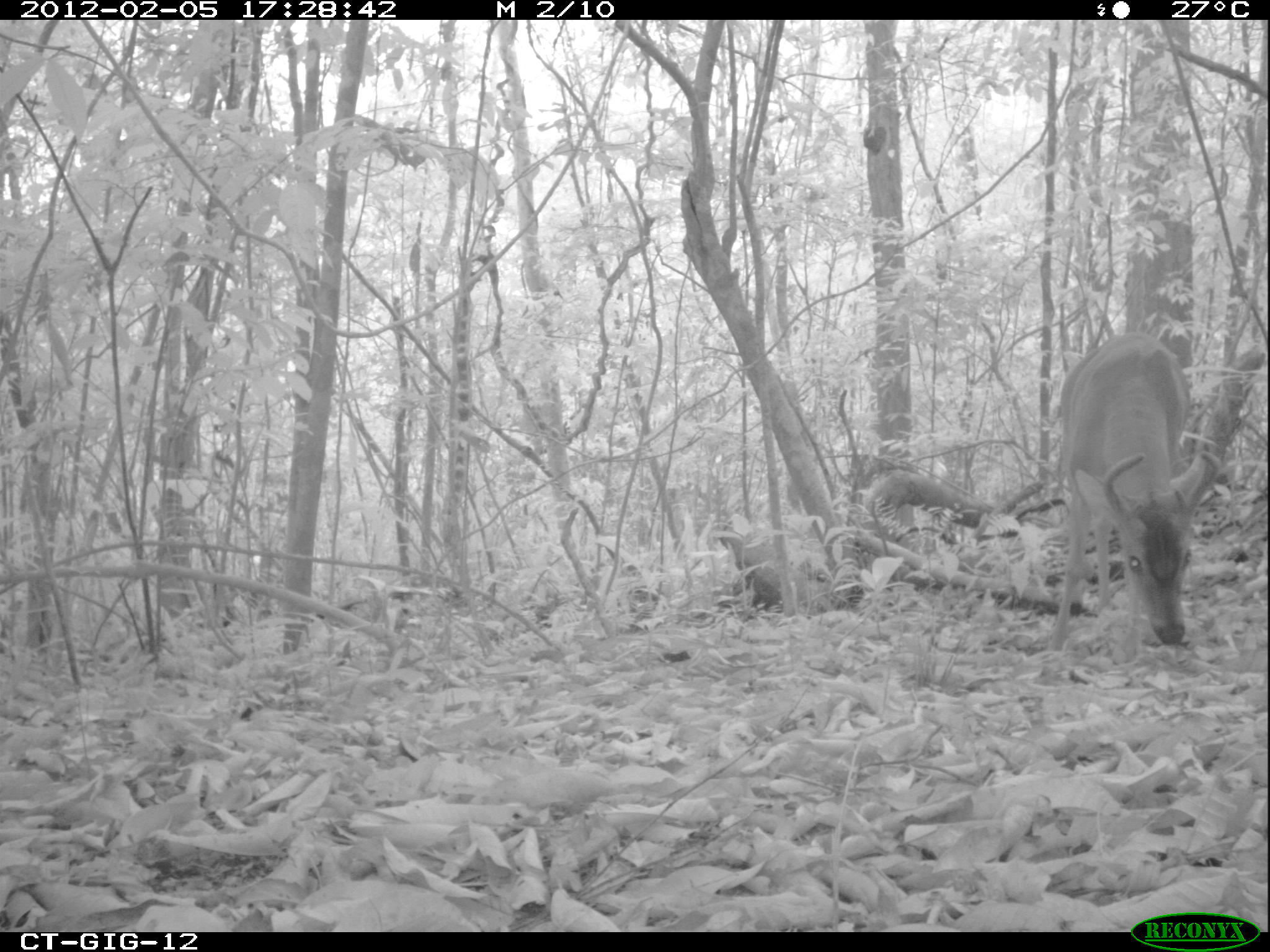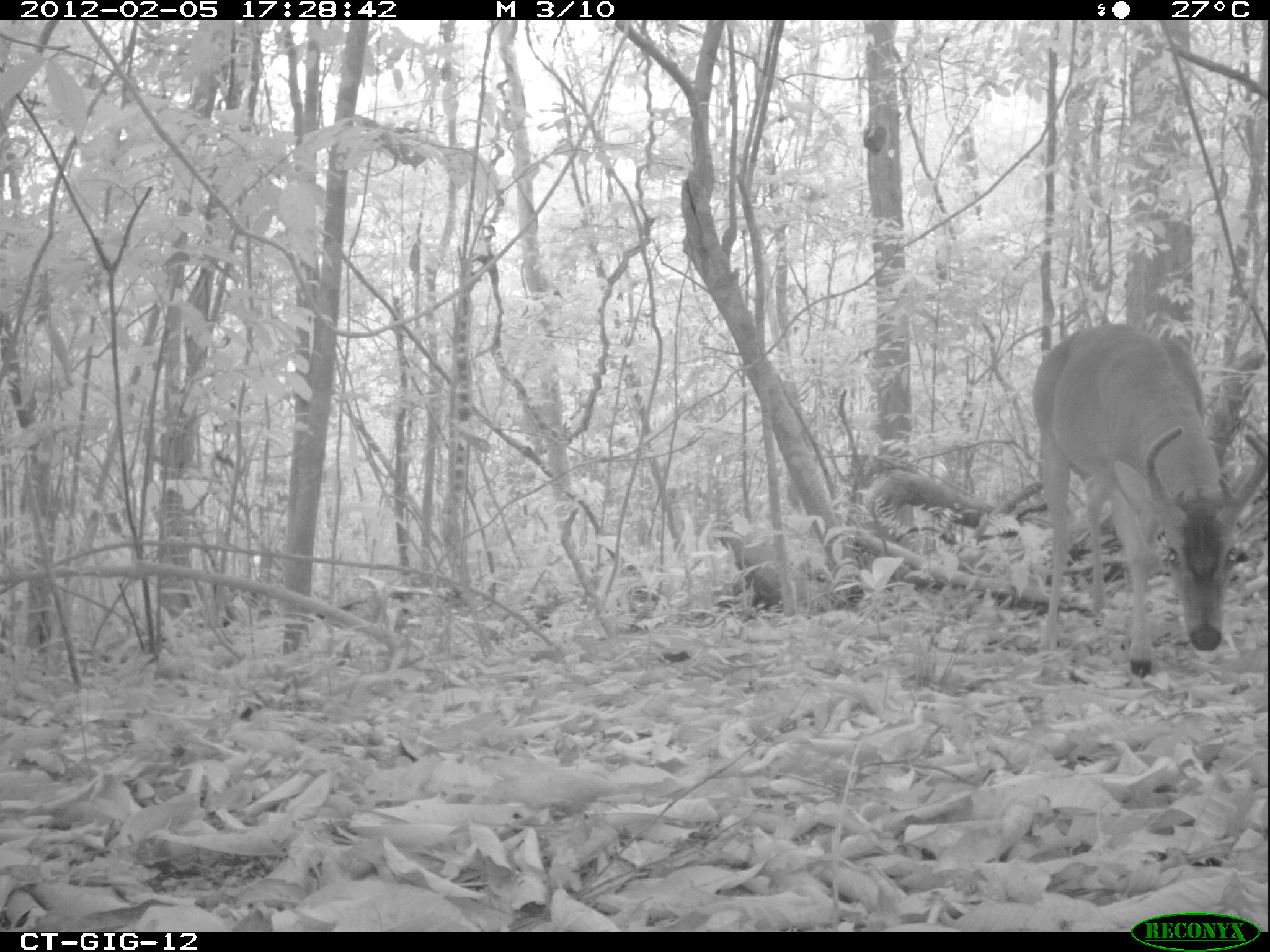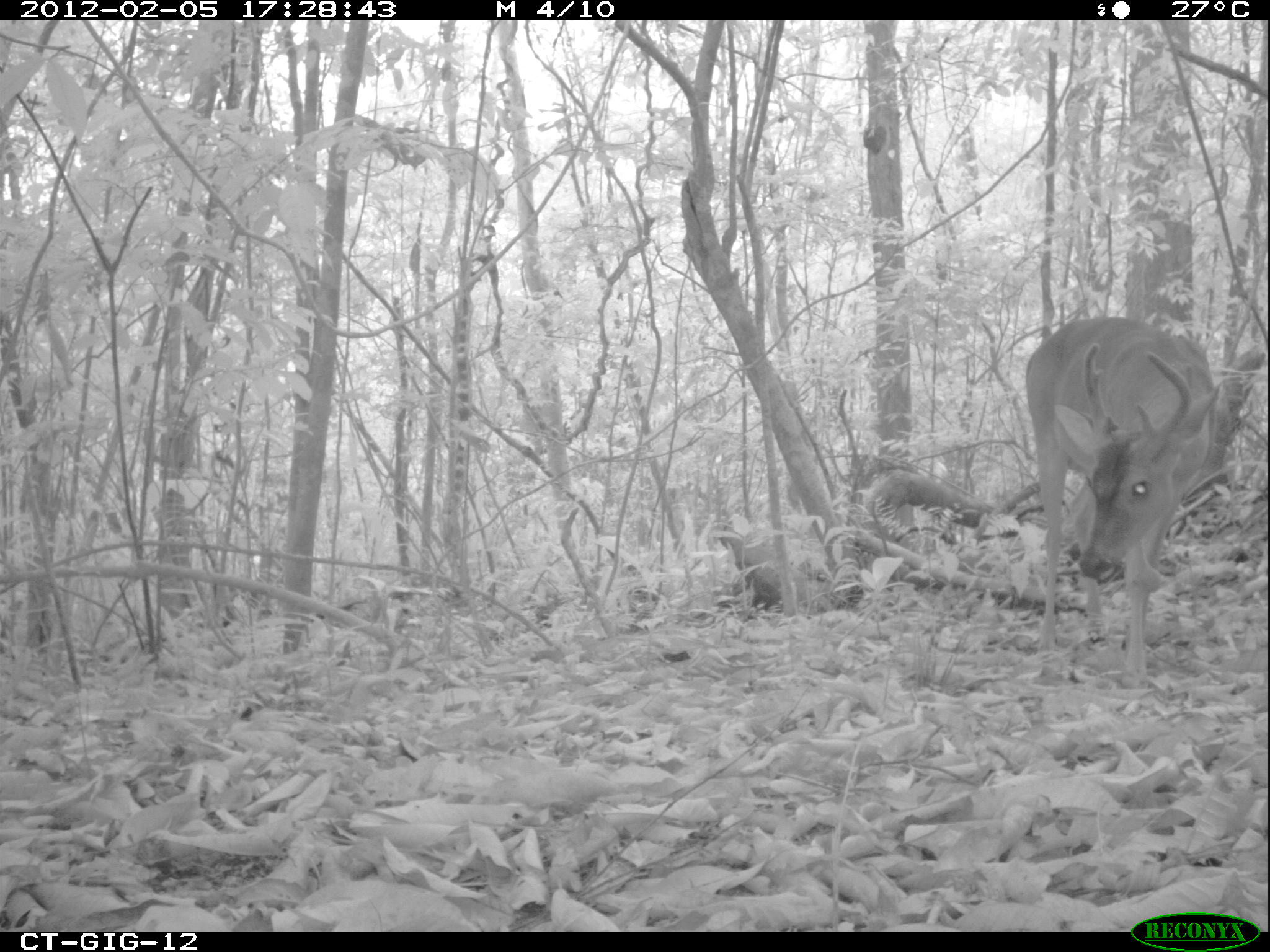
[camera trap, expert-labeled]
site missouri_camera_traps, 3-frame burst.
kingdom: Animalia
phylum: Chordata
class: Mammalia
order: Artiodactyla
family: Cervidae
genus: Odocoileus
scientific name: Odocoileus virginianus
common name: white-tailed deer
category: white tailed deer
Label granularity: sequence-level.